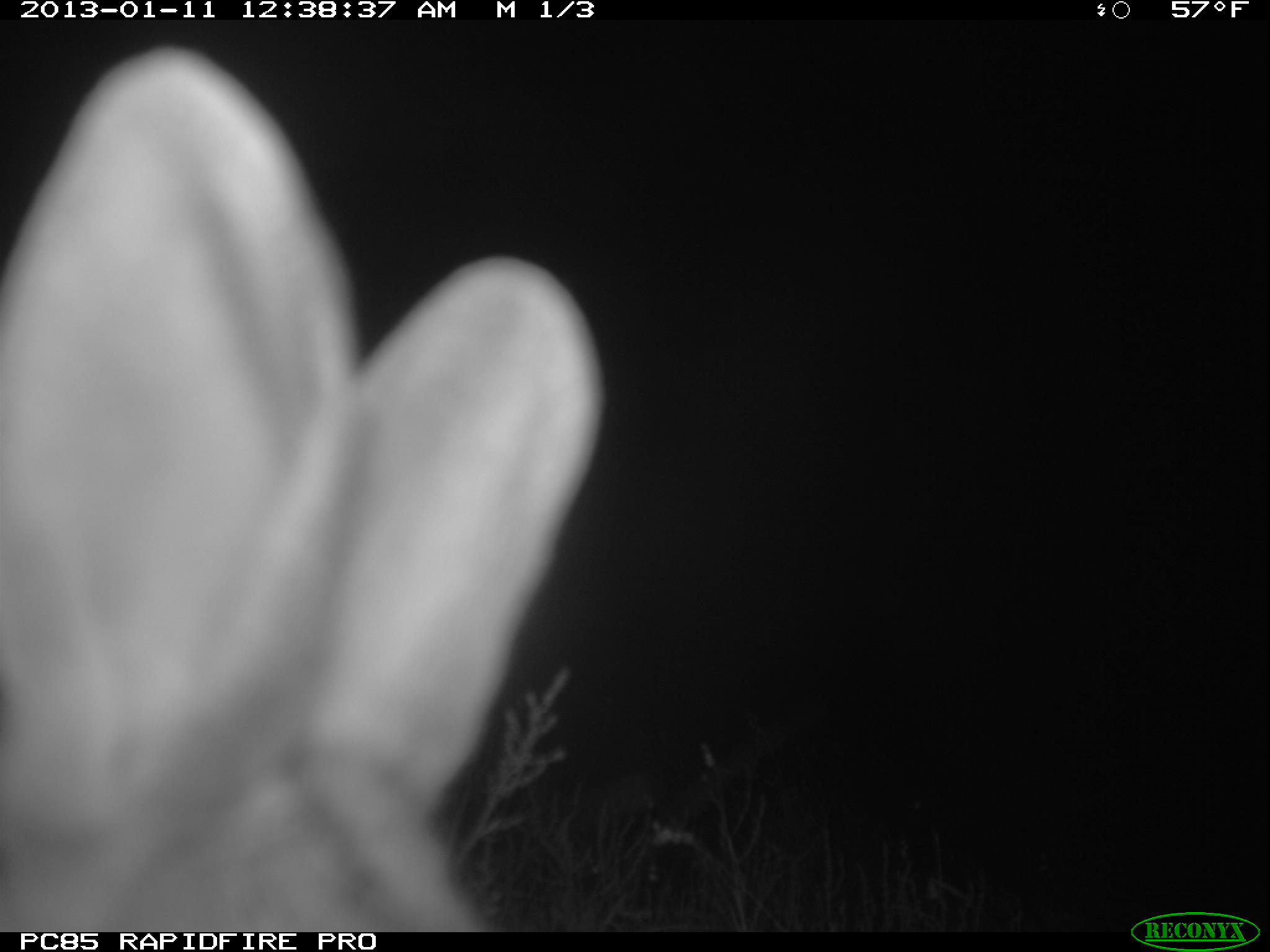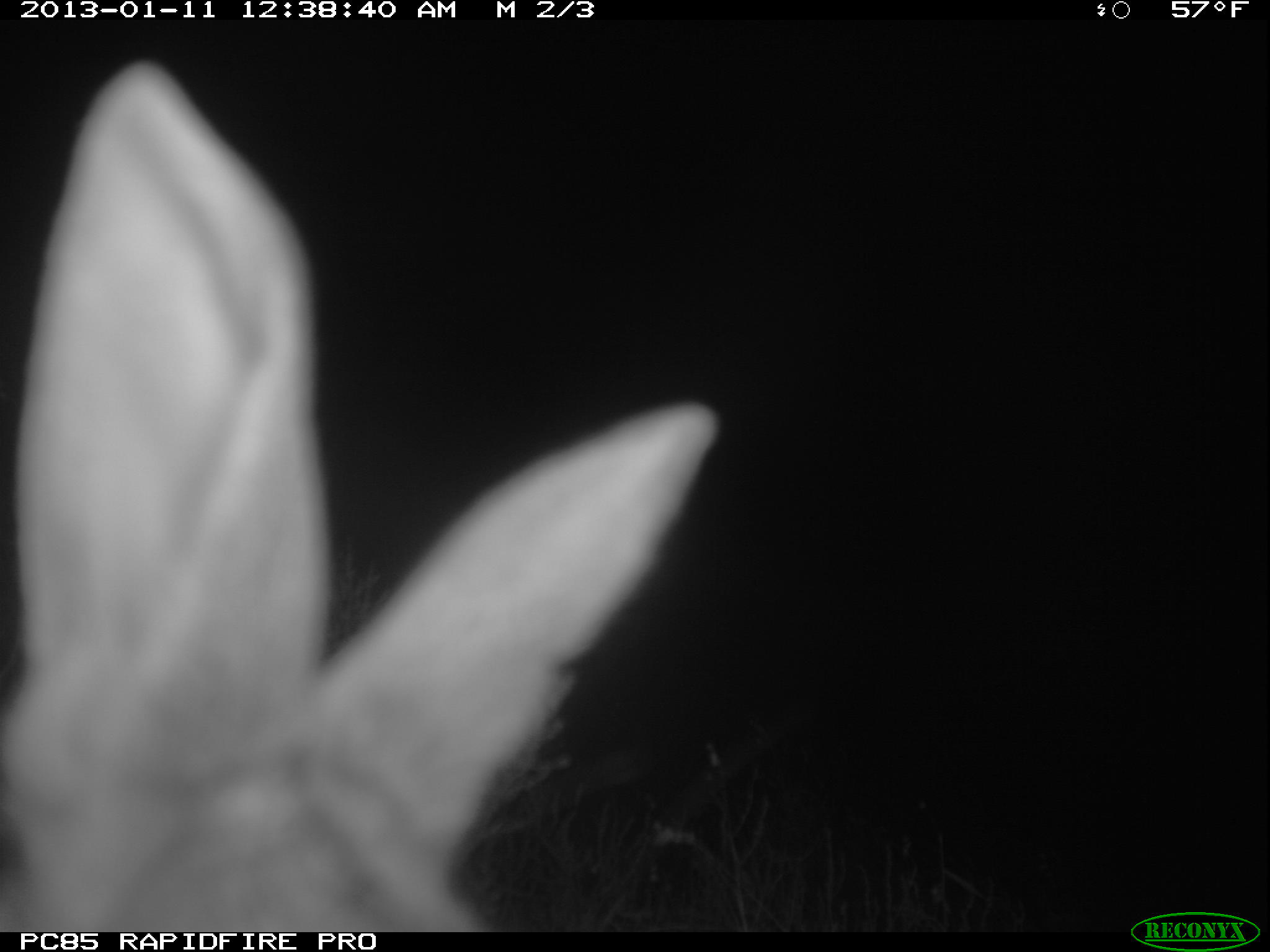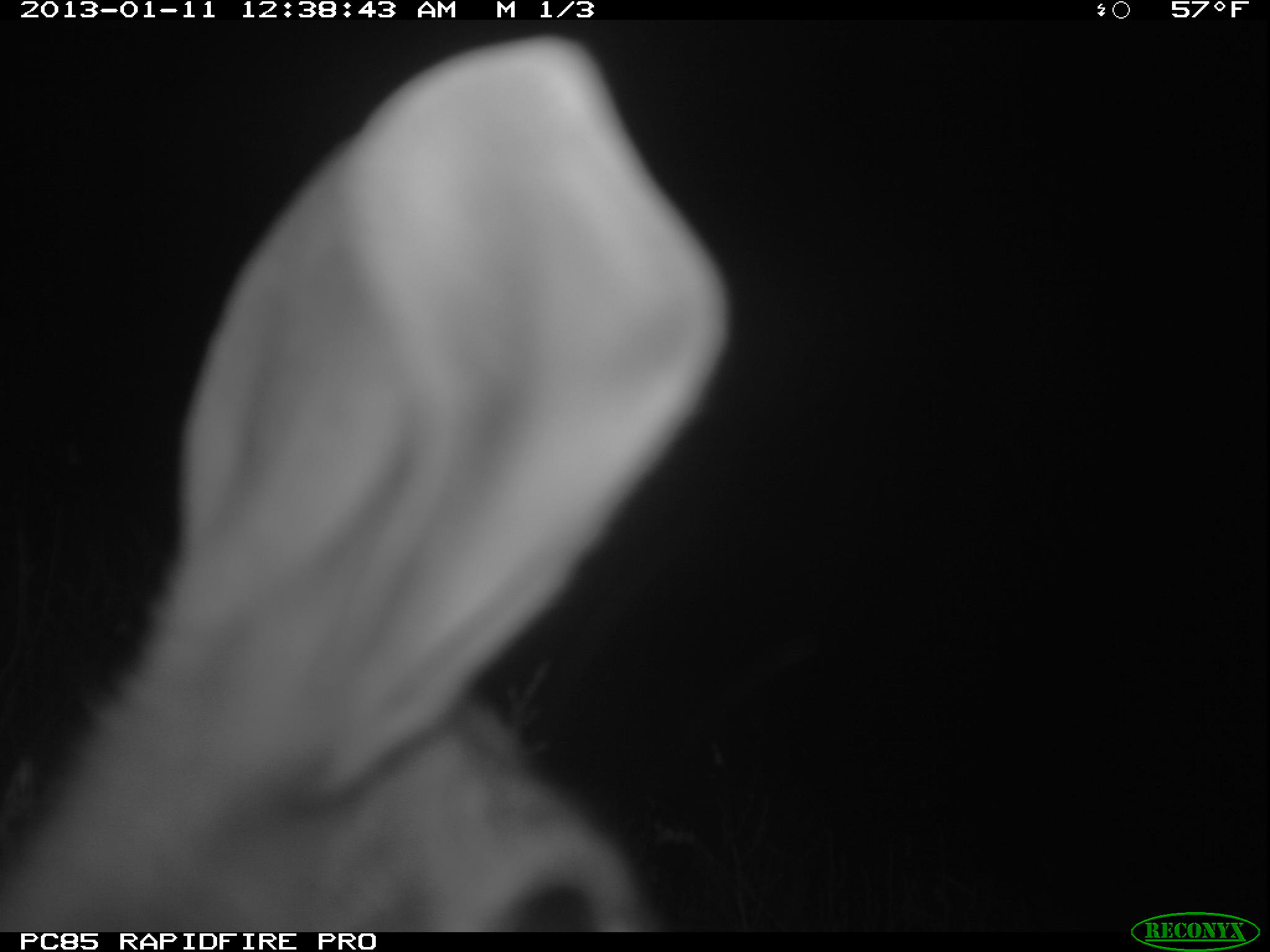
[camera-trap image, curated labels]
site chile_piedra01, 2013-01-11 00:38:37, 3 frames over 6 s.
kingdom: Animalia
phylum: Chordata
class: Mammalia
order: Lagomorpha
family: Leporidae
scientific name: Leporidae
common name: rabbits and hares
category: rabbit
Rabbit (rabbits and hares) (Leporidae).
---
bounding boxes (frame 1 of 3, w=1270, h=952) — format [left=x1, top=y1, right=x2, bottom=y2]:
rabbit: [left=0, top=36, right=601, bottom=926]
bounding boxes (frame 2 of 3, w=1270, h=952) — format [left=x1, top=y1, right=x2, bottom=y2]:
rabbit: [left=4, top=51, right=732, bottom=938]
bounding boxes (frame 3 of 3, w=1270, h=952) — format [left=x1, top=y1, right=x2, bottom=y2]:
rabbit: [left=3, top=31, right=717, bottom=933]